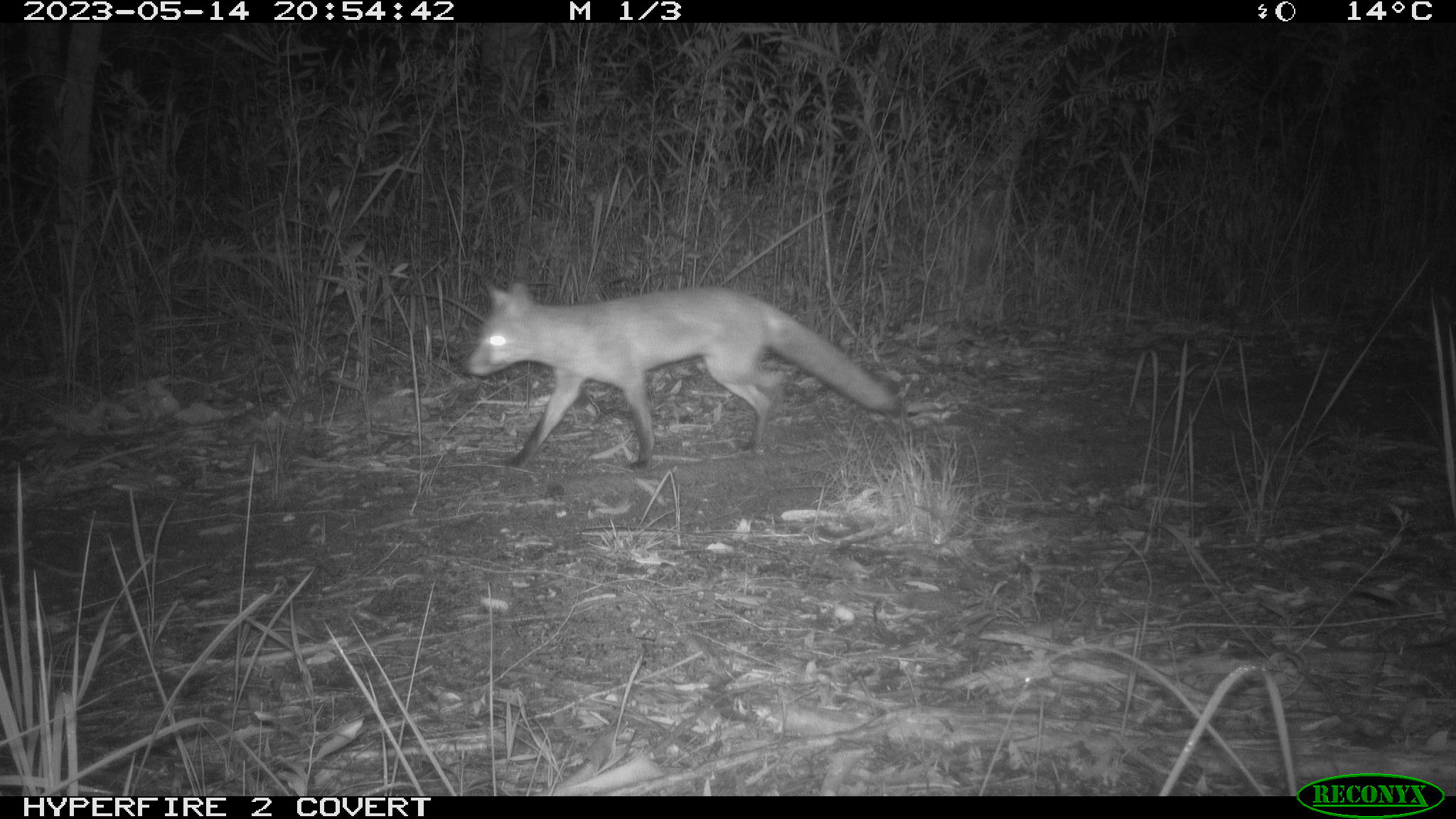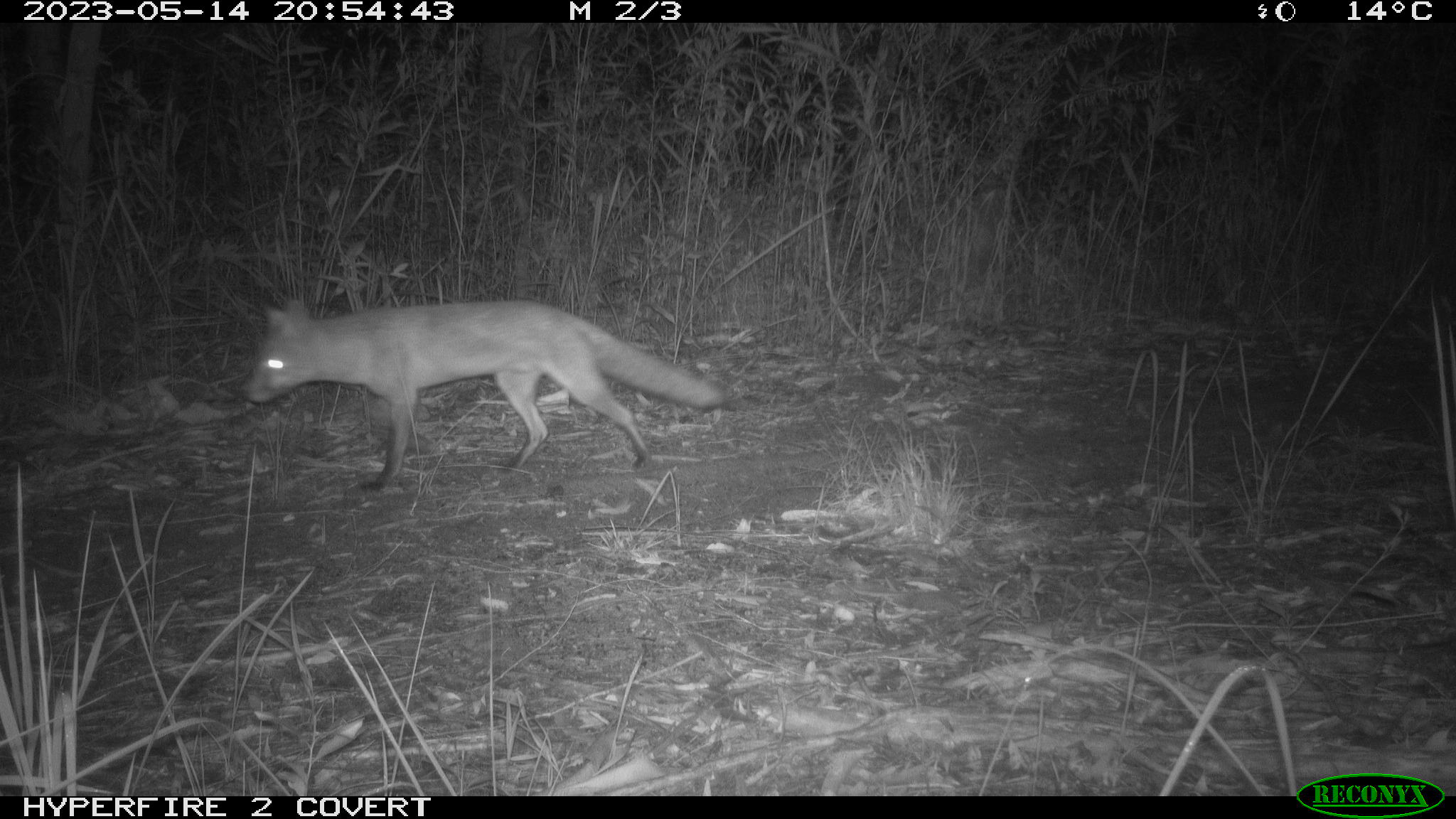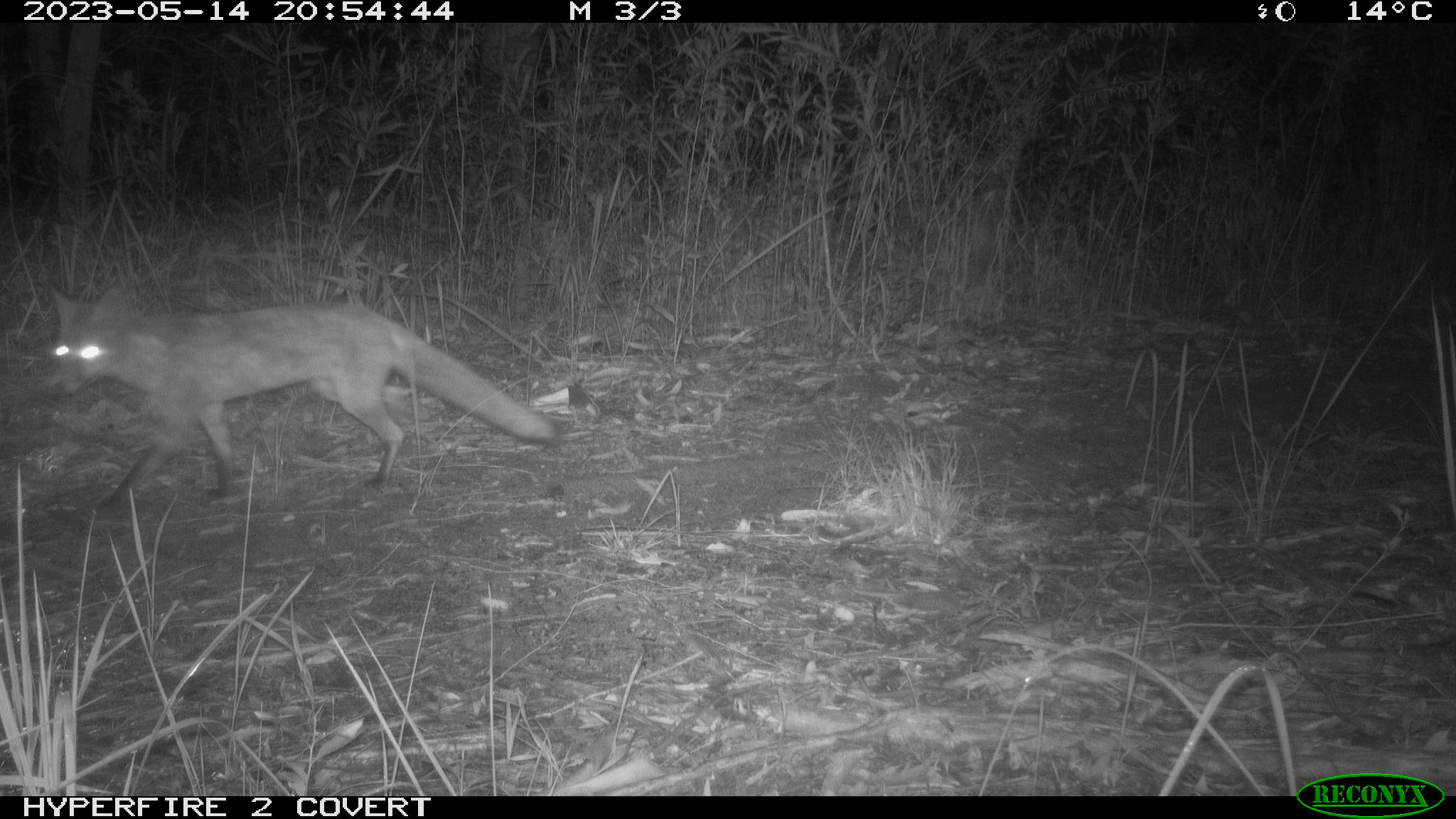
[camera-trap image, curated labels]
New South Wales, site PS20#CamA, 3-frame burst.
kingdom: Animalia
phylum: Chordata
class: Mammalia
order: Carnivora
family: Canidae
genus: Vulpes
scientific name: Vulpes vulpes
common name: red fox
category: fox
Fox (red fox) (Vulpes vulpes).